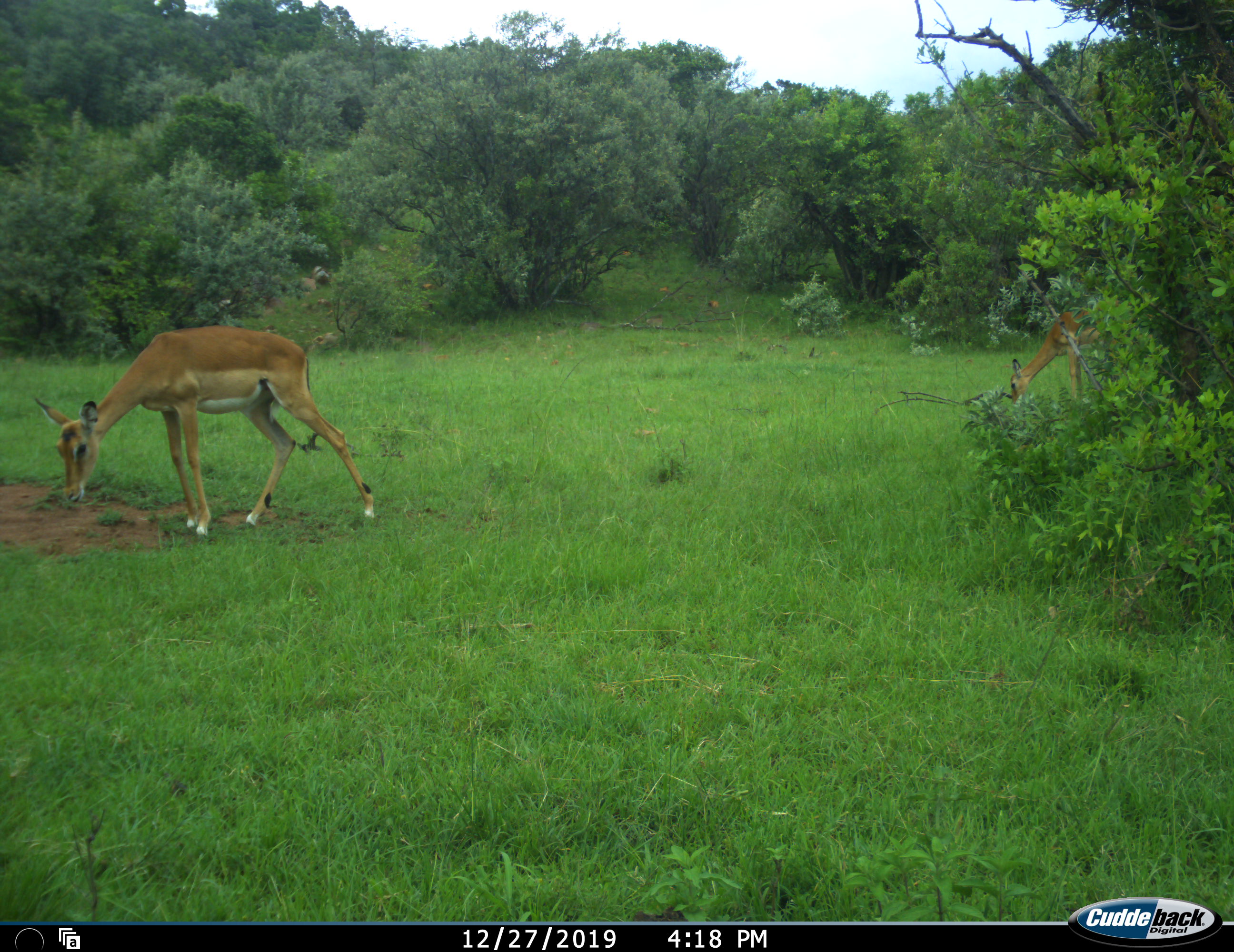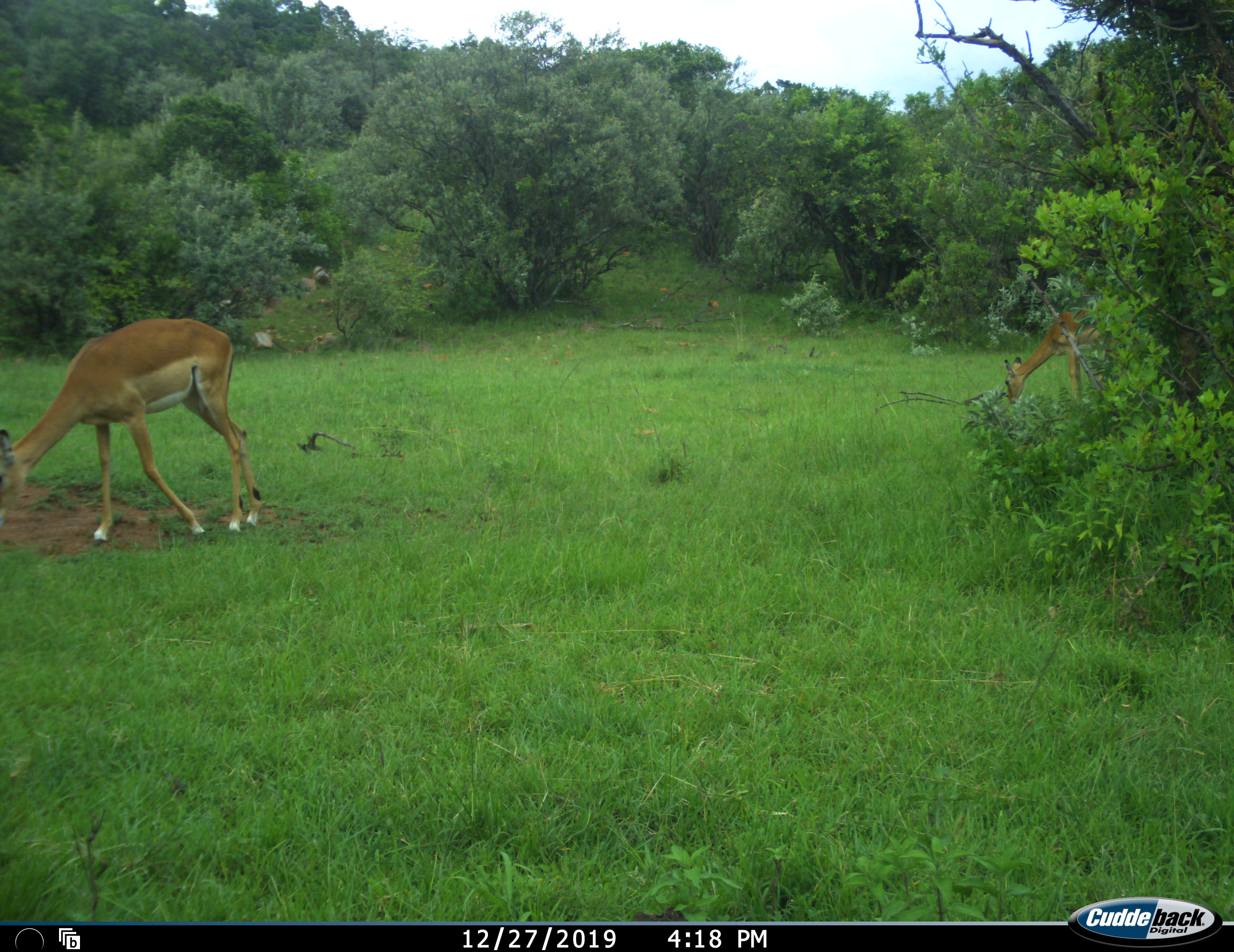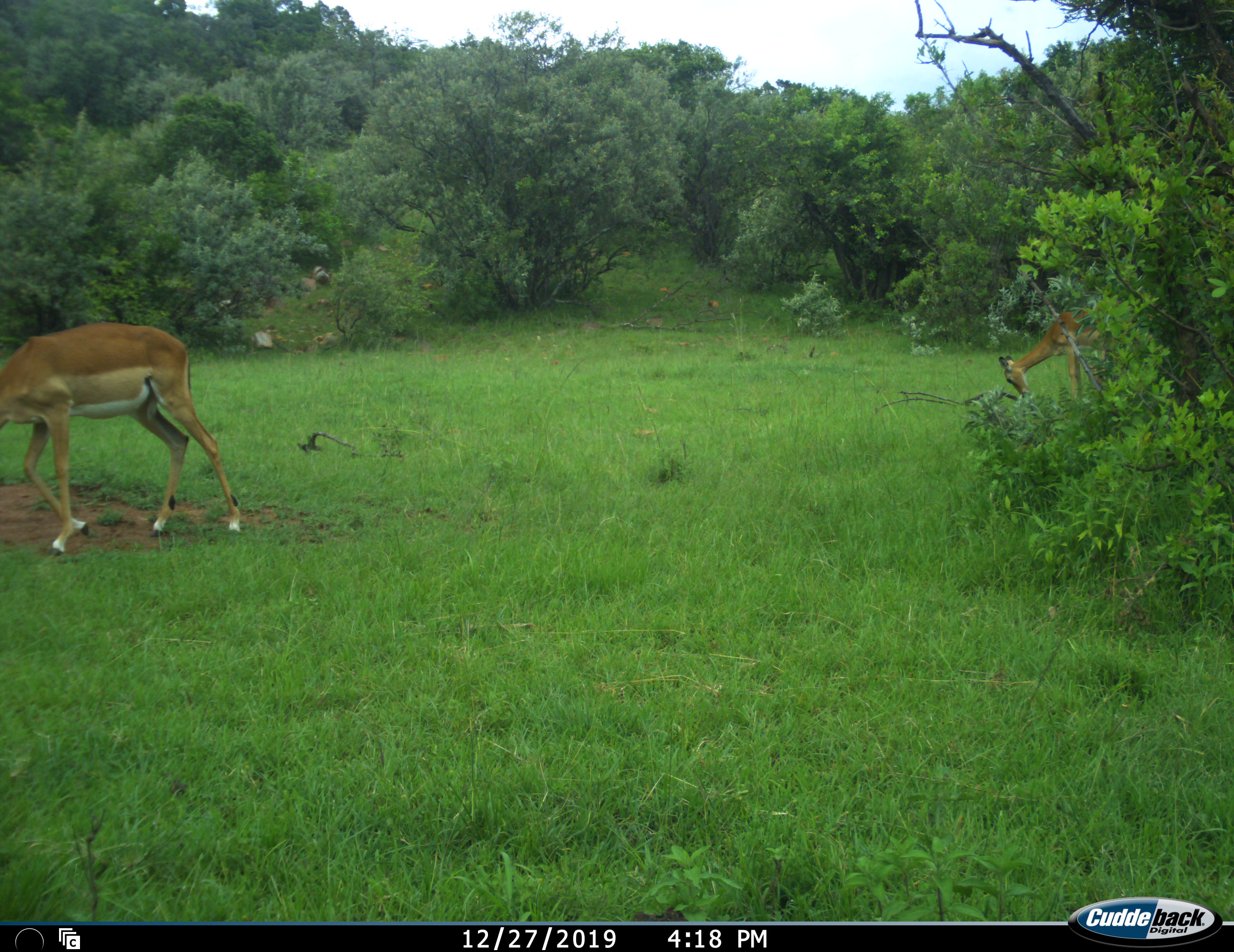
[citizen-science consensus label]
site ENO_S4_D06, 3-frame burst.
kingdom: Animalia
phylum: Chordata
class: Mammalia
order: Artiodactyla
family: Bovidae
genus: Aepyceros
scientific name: Aepyceros melampus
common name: impala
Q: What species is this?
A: Impala (Aepyceros melampus).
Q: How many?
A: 2.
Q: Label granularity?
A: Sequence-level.